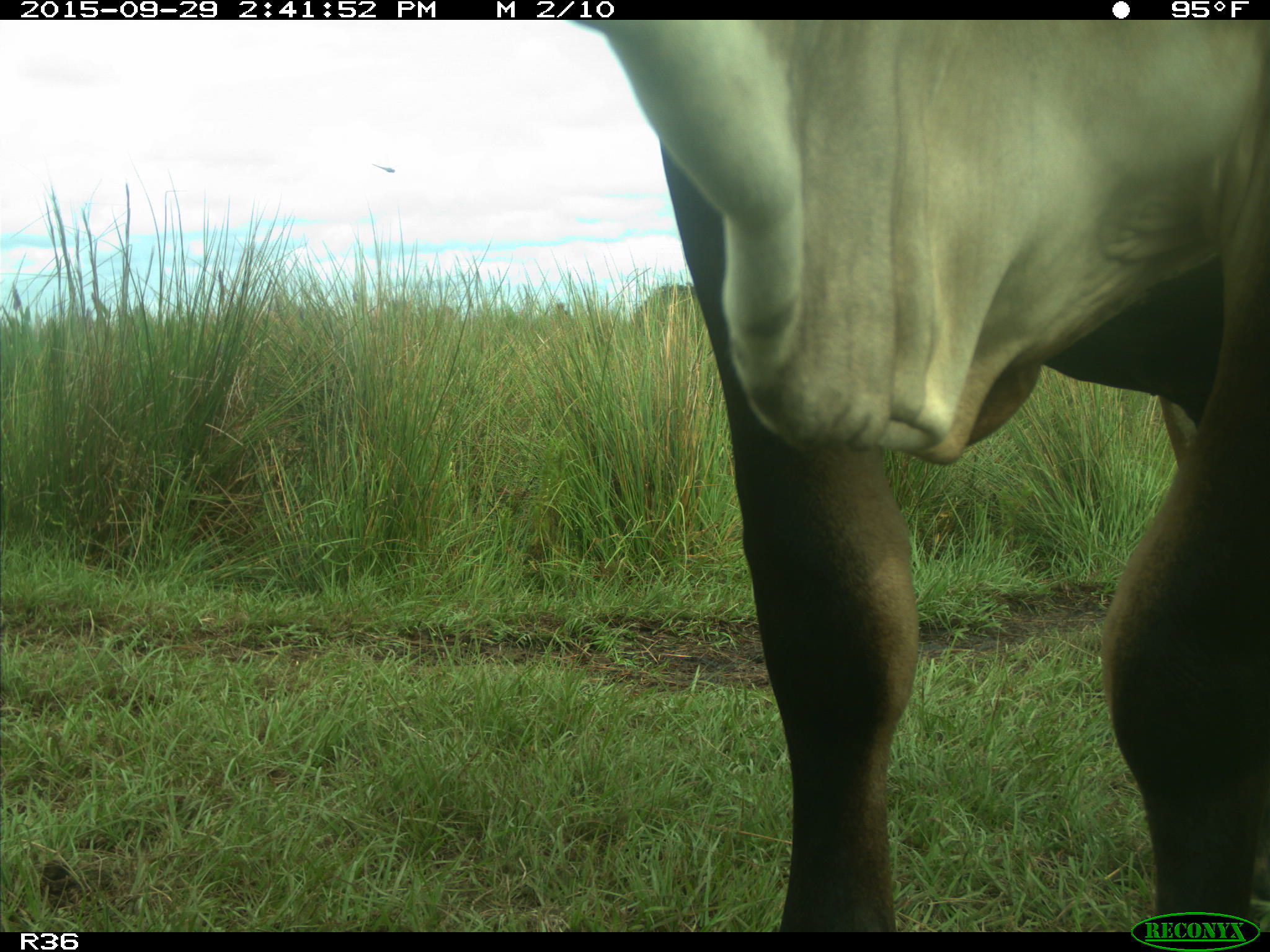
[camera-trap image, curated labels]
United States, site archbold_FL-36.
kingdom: Animalia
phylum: Chordata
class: Mammalia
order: Artiodactyla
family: Bovidae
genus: Bos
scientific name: Bos taurus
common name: domestic cow